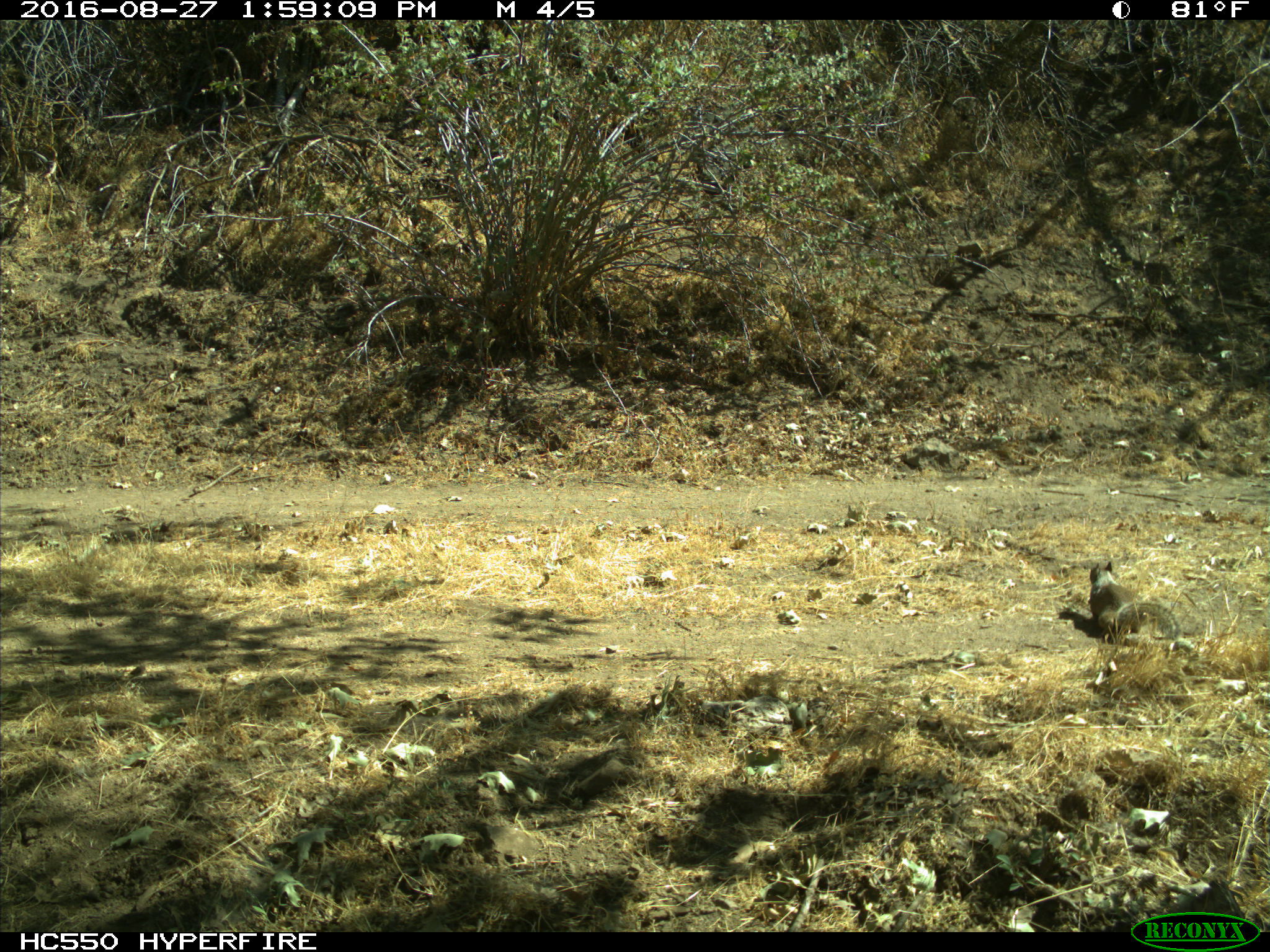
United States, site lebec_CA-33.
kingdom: Animalia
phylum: Chordata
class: Mammalia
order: Rodentia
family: Sciuridae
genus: Otospermophilus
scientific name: Otospermophilus beecheyi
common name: california ground squirrel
Otospermophilus beecheyi (california ground squirrel).